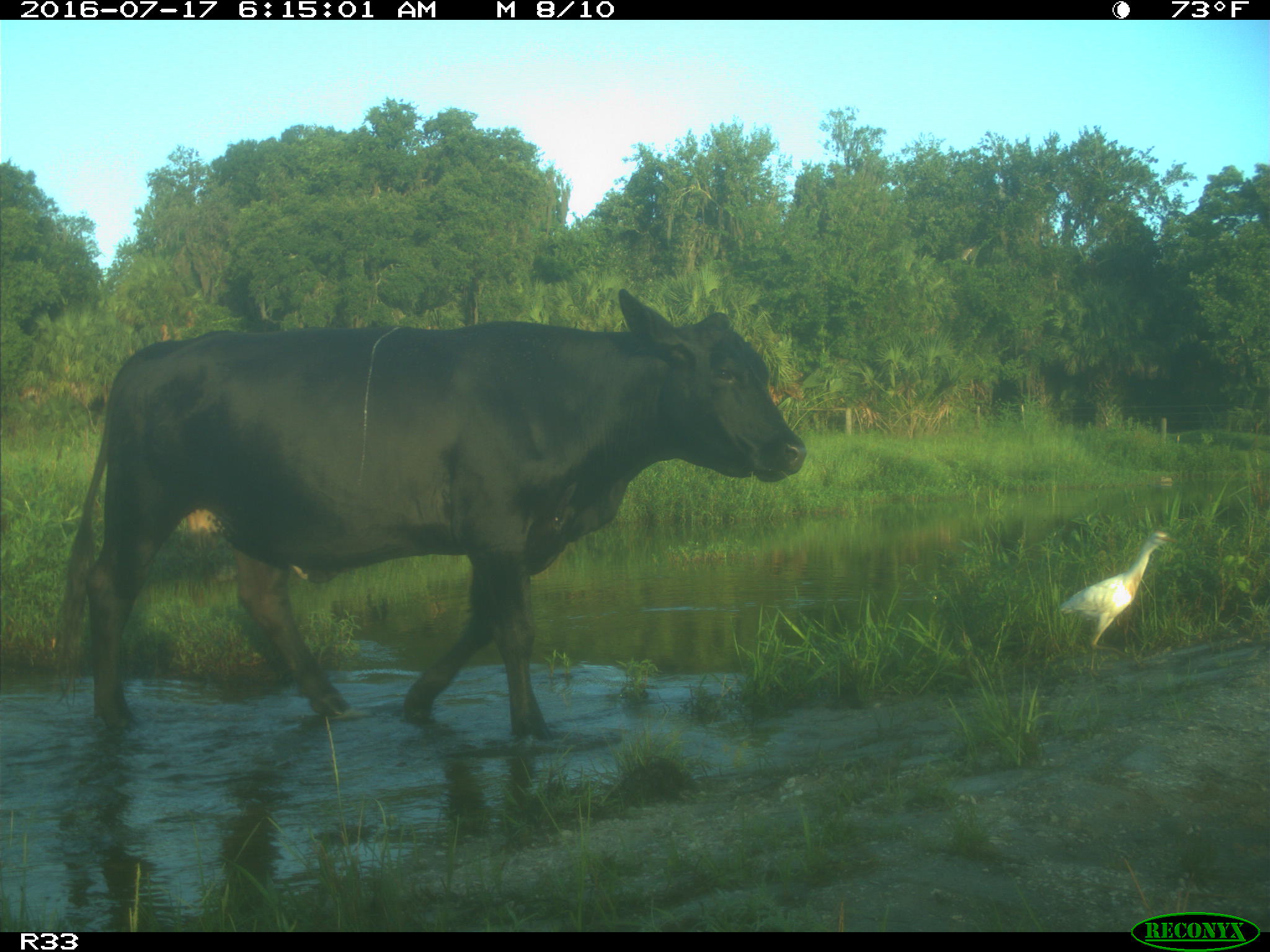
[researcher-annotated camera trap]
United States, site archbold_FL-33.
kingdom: Animalia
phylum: Chordata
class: Mammalia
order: Artiodactyla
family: Bovidae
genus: Bos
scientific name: Bos taurus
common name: domestic cow